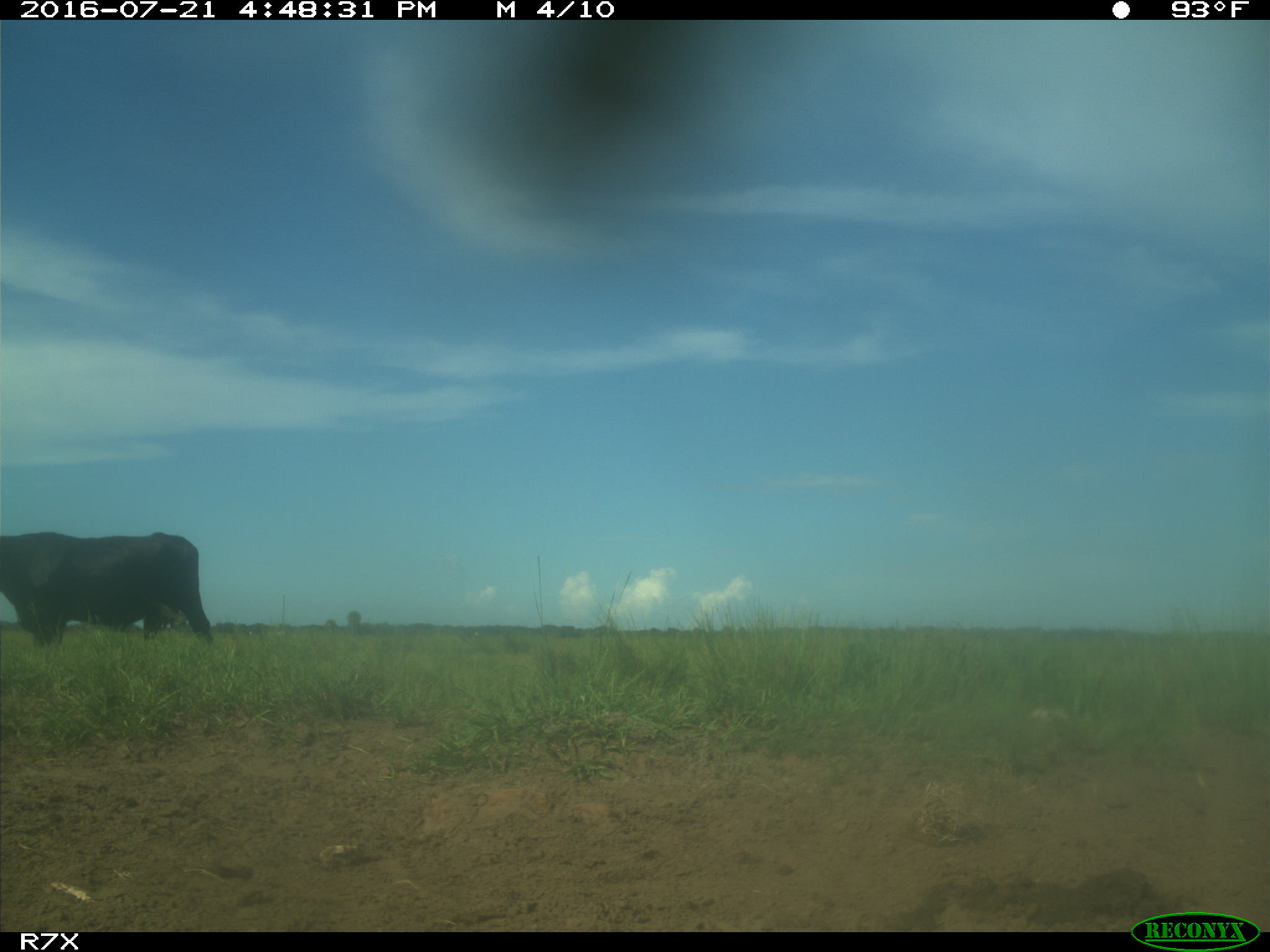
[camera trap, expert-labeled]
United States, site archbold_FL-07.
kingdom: Animalia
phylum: Chordata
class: Mammalia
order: Artiodactyla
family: Bovidae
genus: Bos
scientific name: Bos taurus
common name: domestic cow